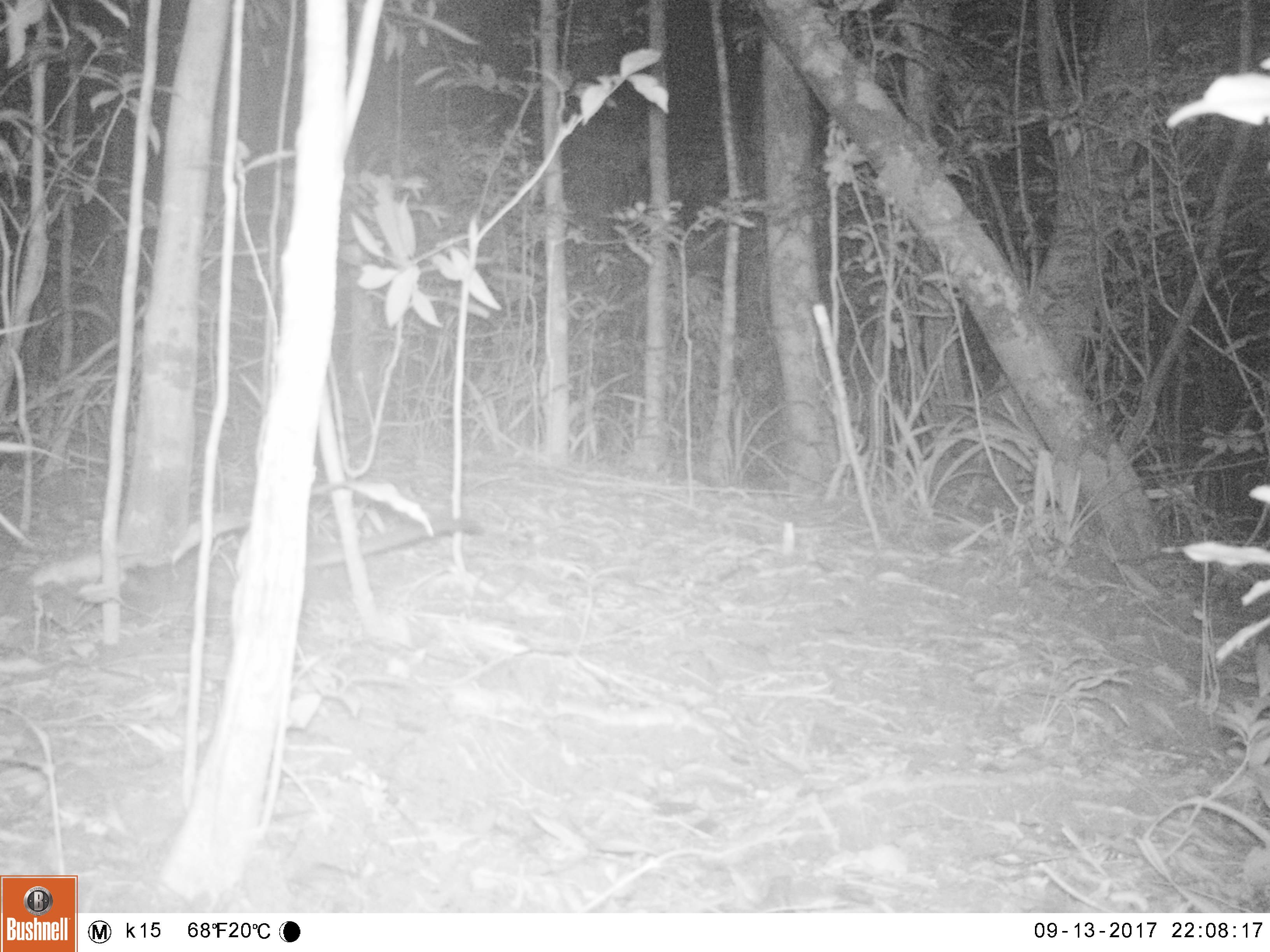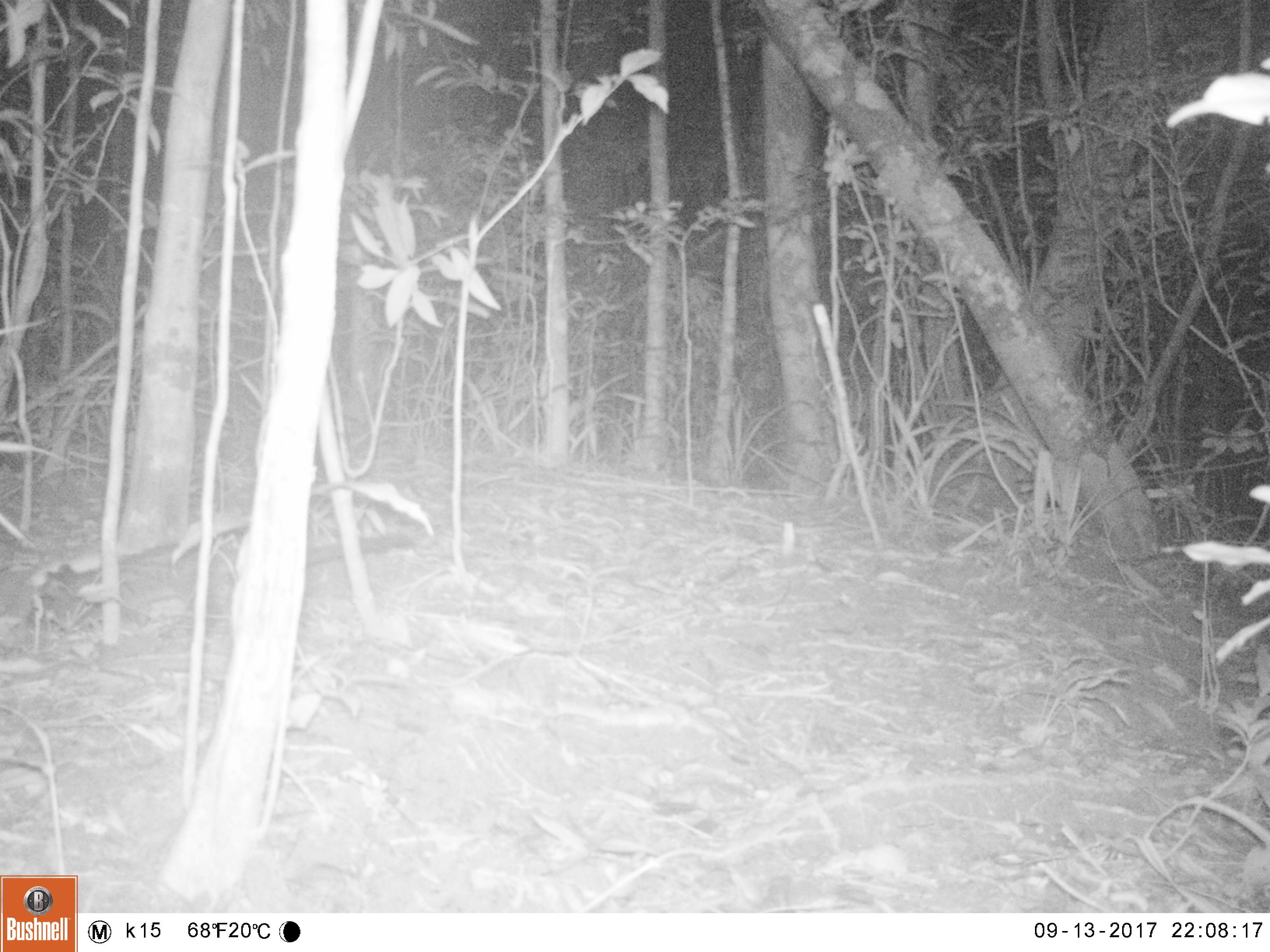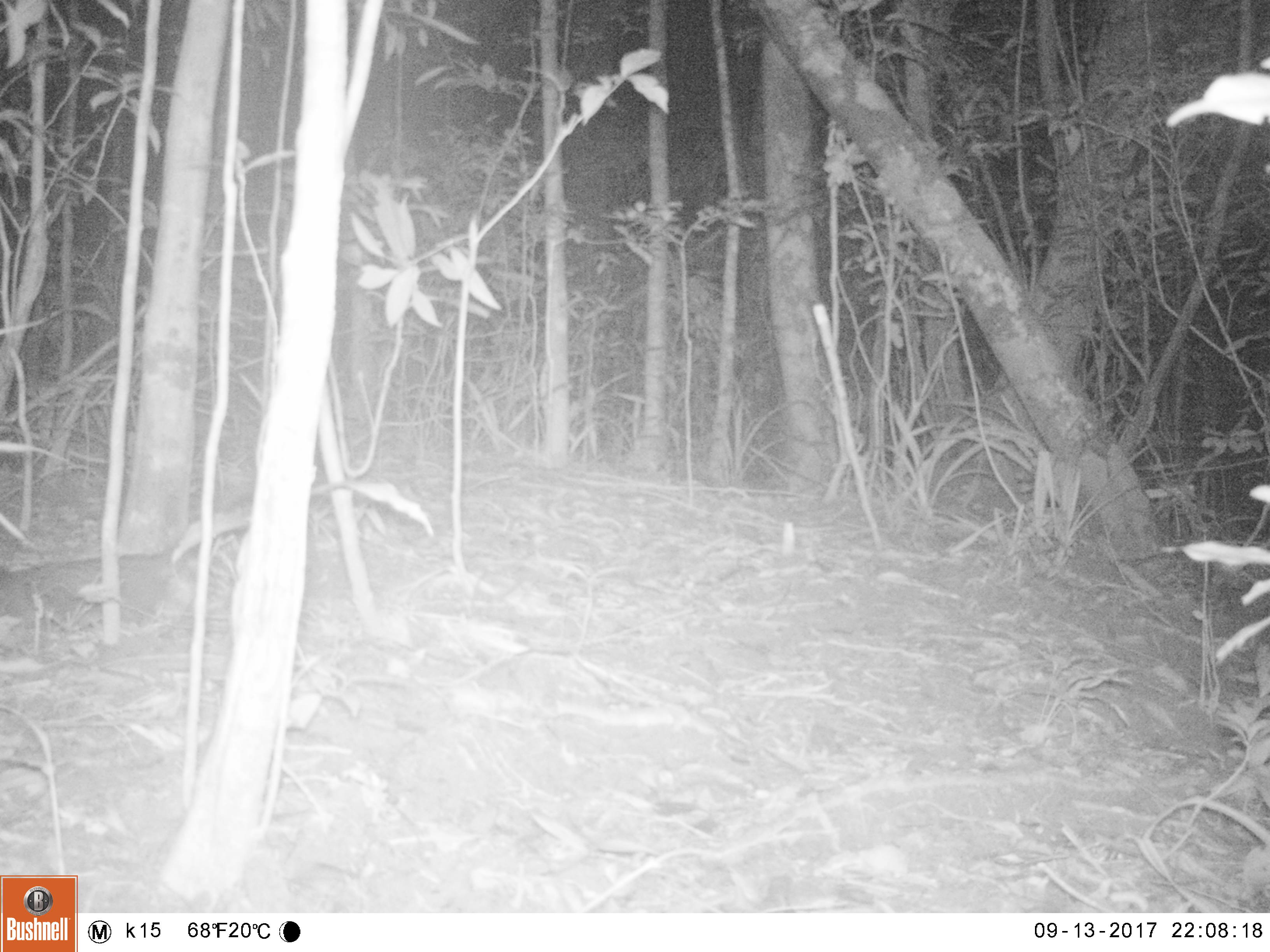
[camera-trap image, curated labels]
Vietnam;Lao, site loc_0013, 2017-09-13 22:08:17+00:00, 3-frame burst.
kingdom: Animalia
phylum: Chordata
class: Mammalia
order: Carnivora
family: Viverridae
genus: Paradoxurus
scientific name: Paradoxurus hermaphroditus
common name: common palm civet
Common palm civet (Paradoxurus hermaphroditus). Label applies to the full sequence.